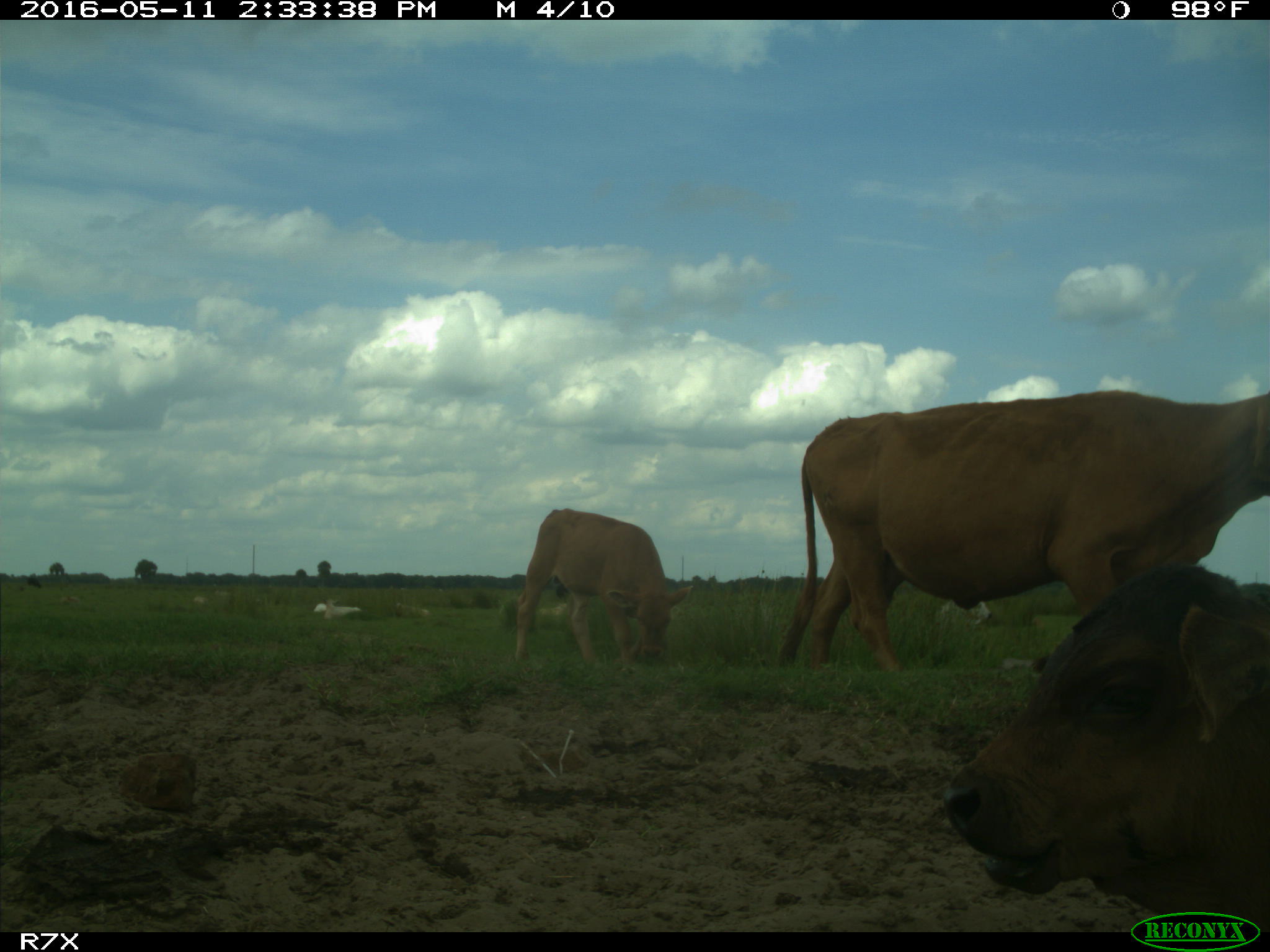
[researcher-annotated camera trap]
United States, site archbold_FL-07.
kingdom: Animalia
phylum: Chordata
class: Mammalia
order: Artiodactyla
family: Bovidae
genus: Bos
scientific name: Bos taurus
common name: domestic cow